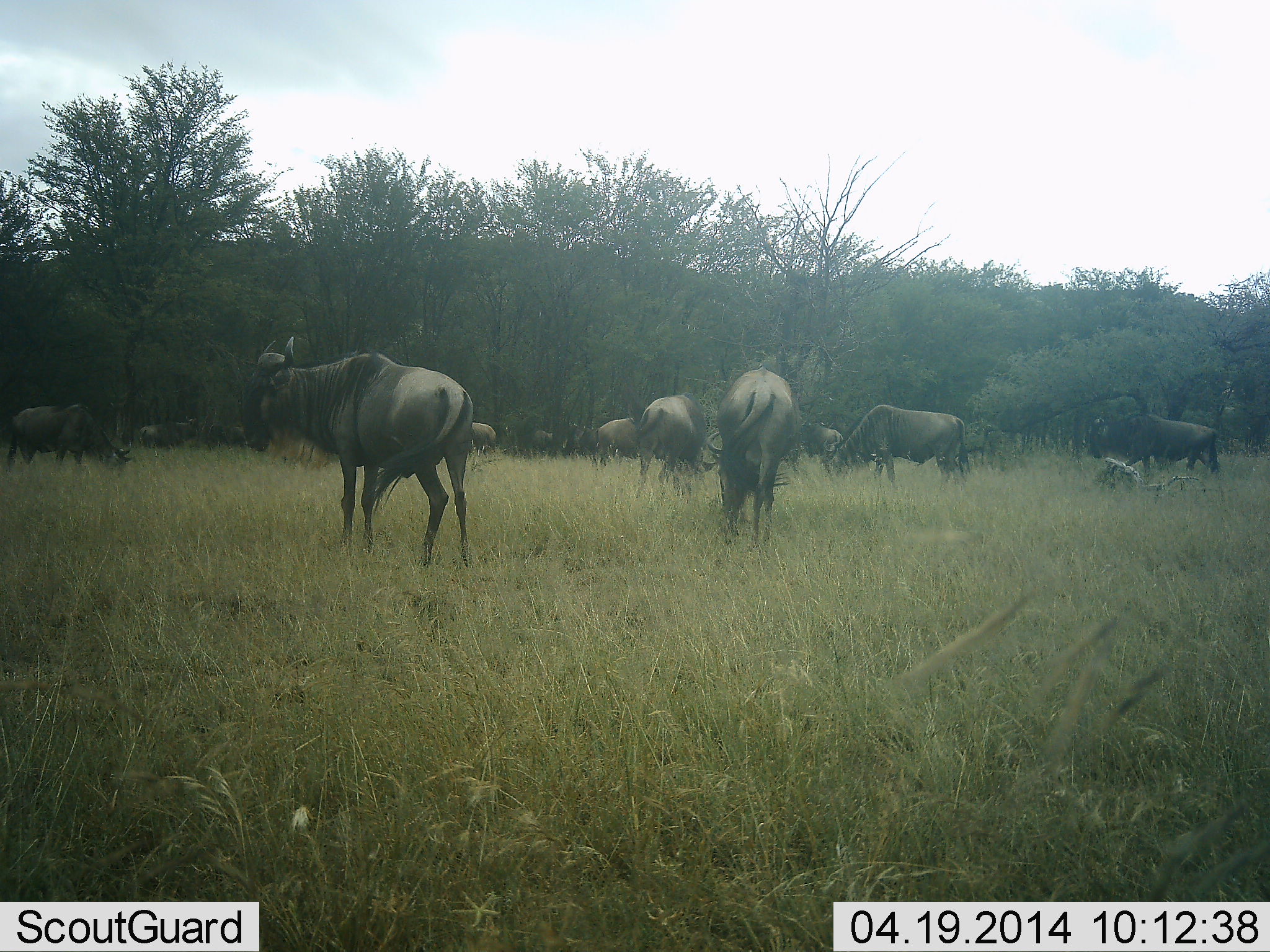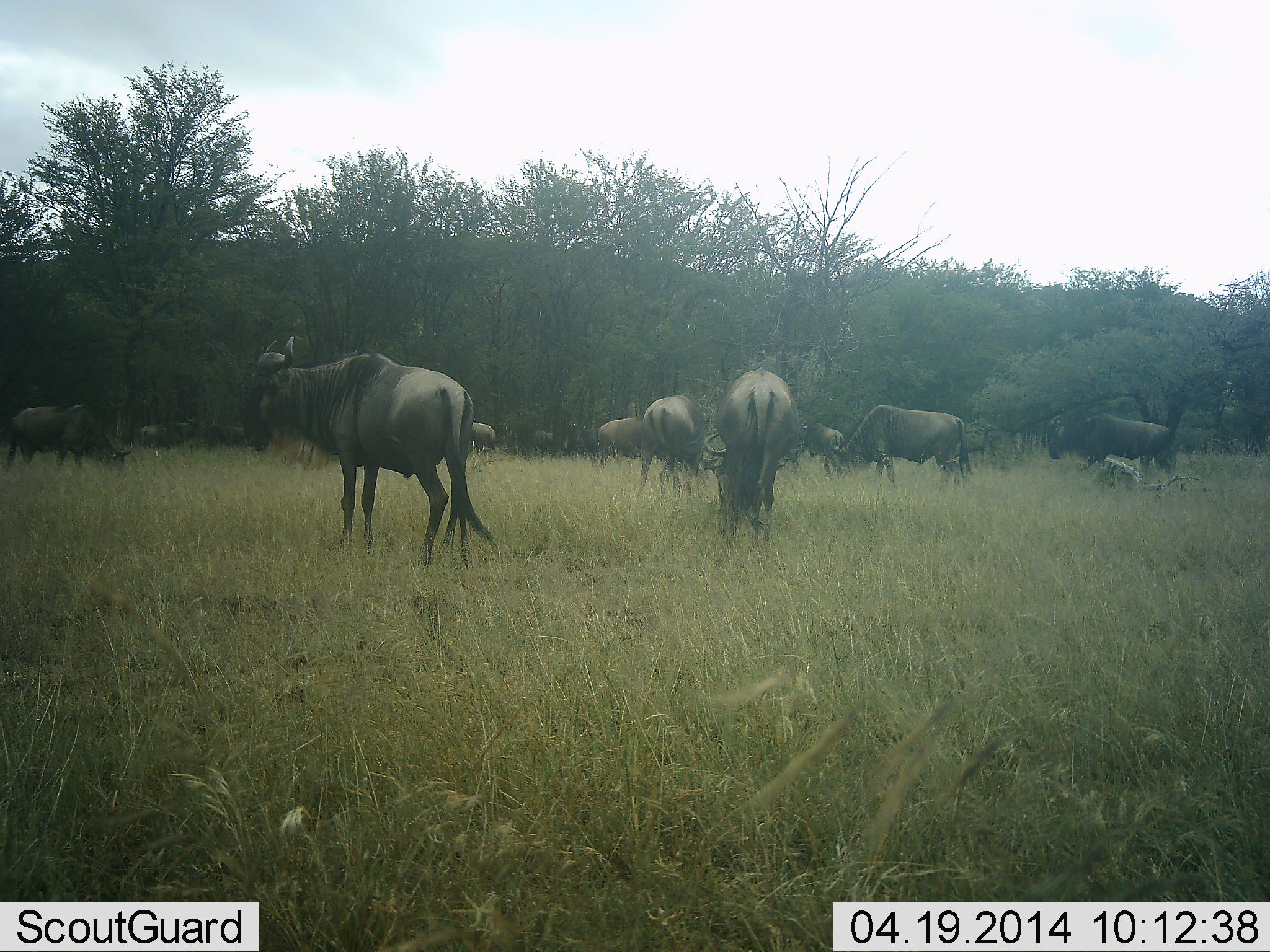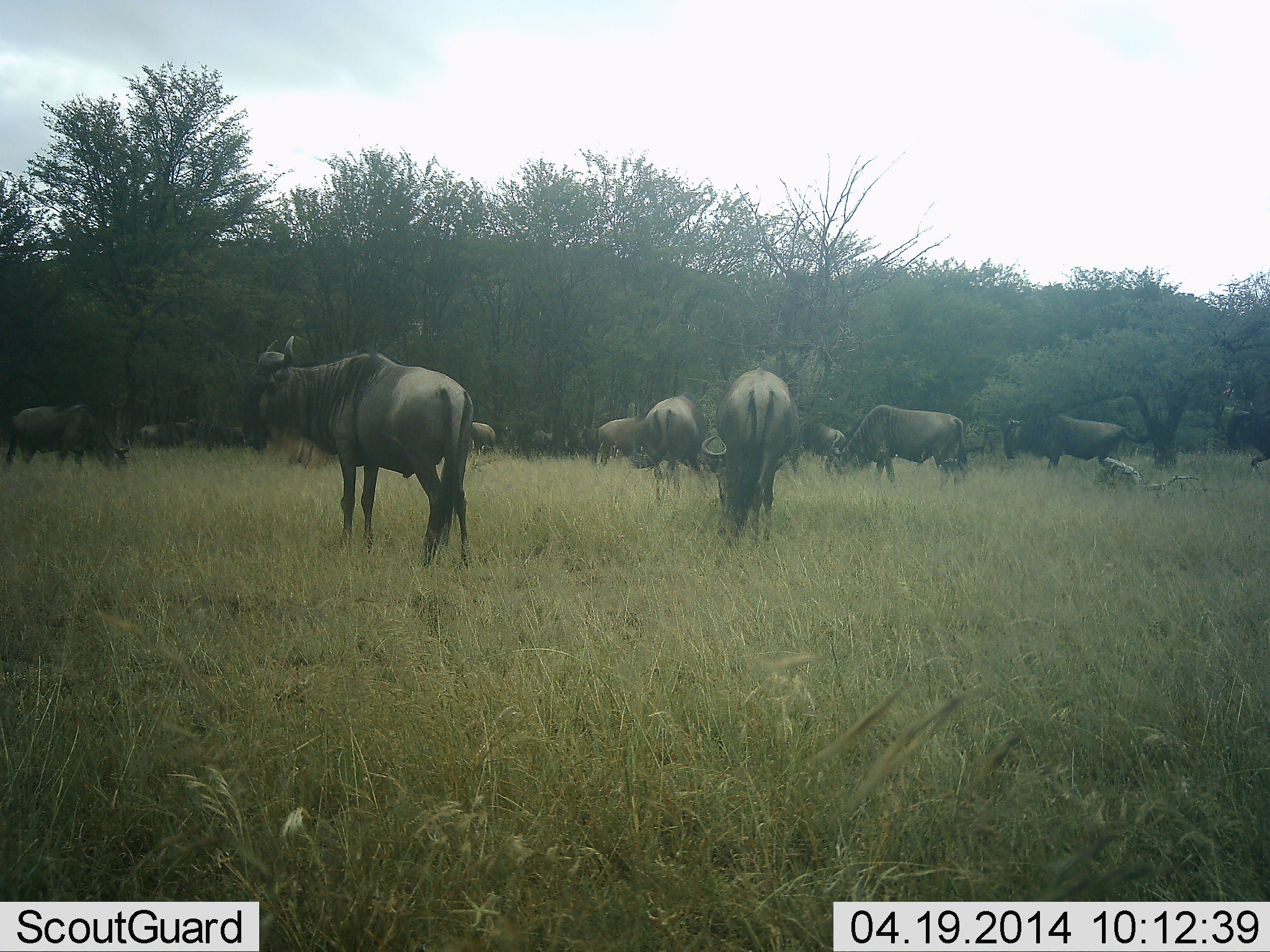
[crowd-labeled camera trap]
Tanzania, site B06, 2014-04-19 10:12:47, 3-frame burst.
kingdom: Animalia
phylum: Chordata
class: Mammalia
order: Artiodactyla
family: Bovidae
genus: Connochaetes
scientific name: Connochaetes taurinus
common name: blue wildebeest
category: wildebeest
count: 11-50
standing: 64%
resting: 7%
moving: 36%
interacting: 2%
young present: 0%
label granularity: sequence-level